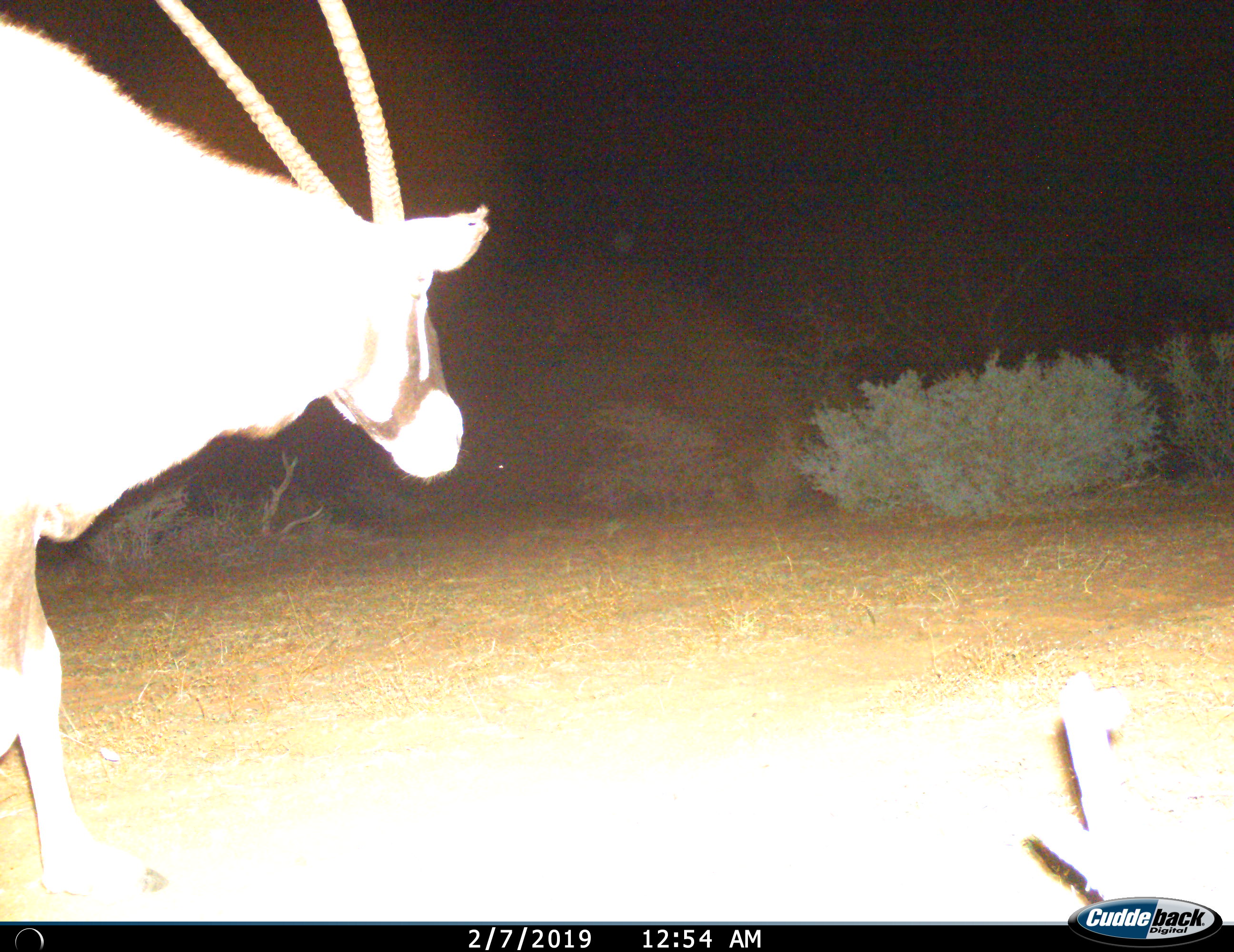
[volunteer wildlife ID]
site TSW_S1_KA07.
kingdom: Animalia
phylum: Chordata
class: Mammalia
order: Artiodactyla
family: Bovidae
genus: Oryx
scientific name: Oryx gazella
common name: gemsbok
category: oryx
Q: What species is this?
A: Oryx (gemsbok) (Oryx gazella).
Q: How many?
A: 1.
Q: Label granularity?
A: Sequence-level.